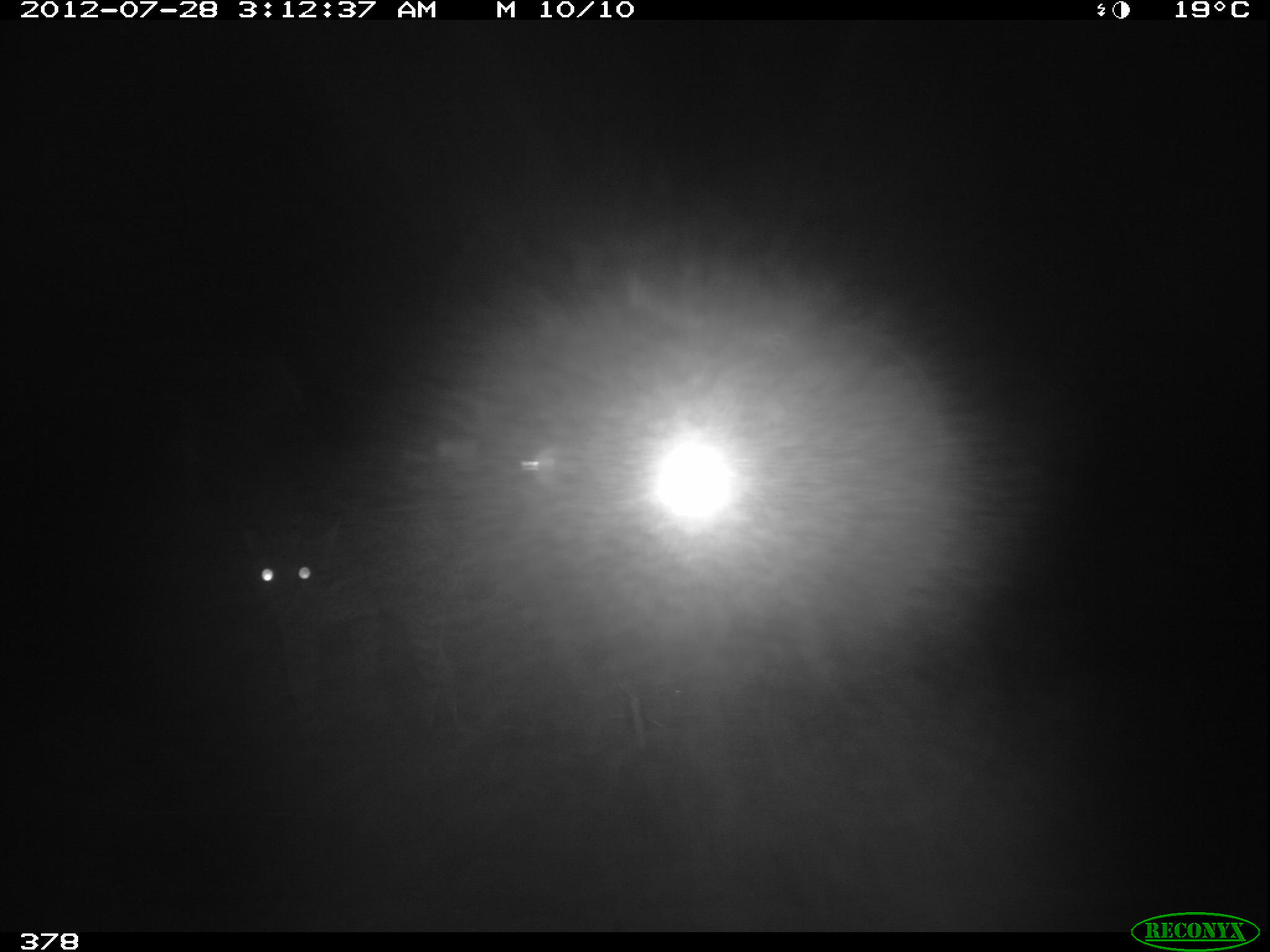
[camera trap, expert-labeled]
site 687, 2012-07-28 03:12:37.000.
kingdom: Animalia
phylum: Chordata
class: Mammalia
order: Carnivora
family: Felidae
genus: Leopardus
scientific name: Leopardus pardalis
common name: ocelot